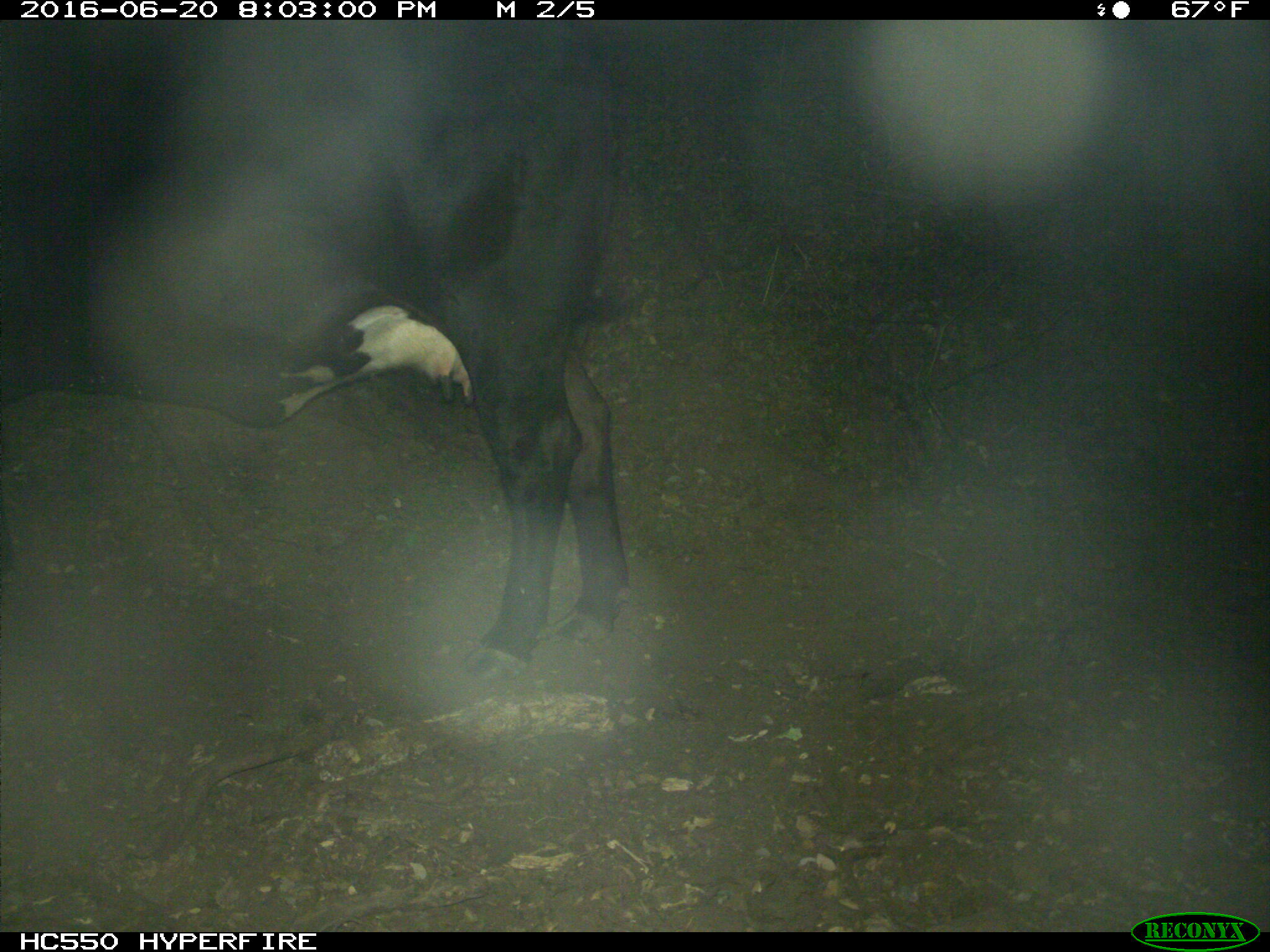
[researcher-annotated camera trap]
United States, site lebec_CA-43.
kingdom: Animalia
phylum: Chordata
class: Mammalia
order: Artiodactyla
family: Bovidae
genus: Bos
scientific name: Bos taurus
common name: domestic cow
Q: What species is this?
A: Bos taurus (domestic cow).